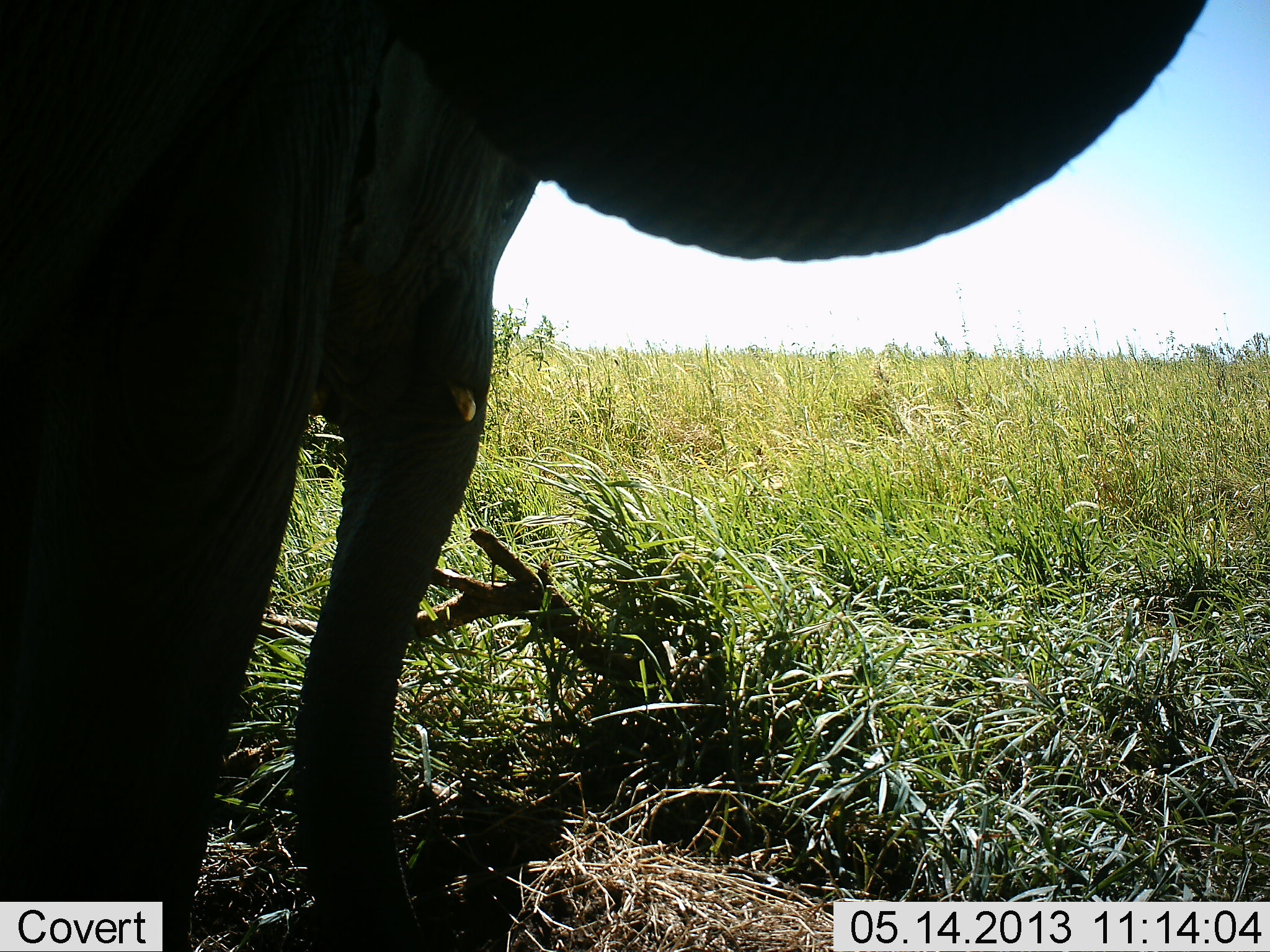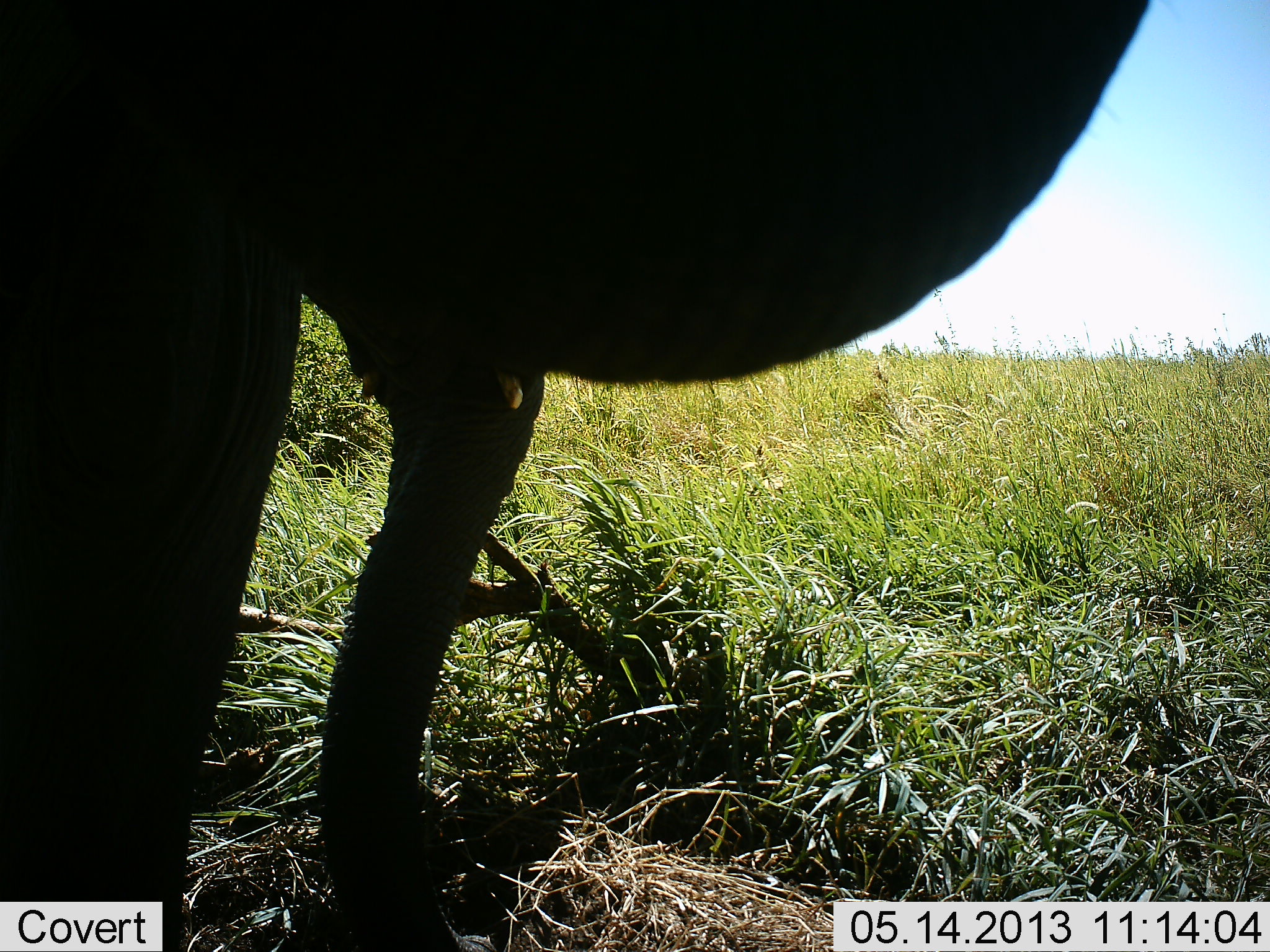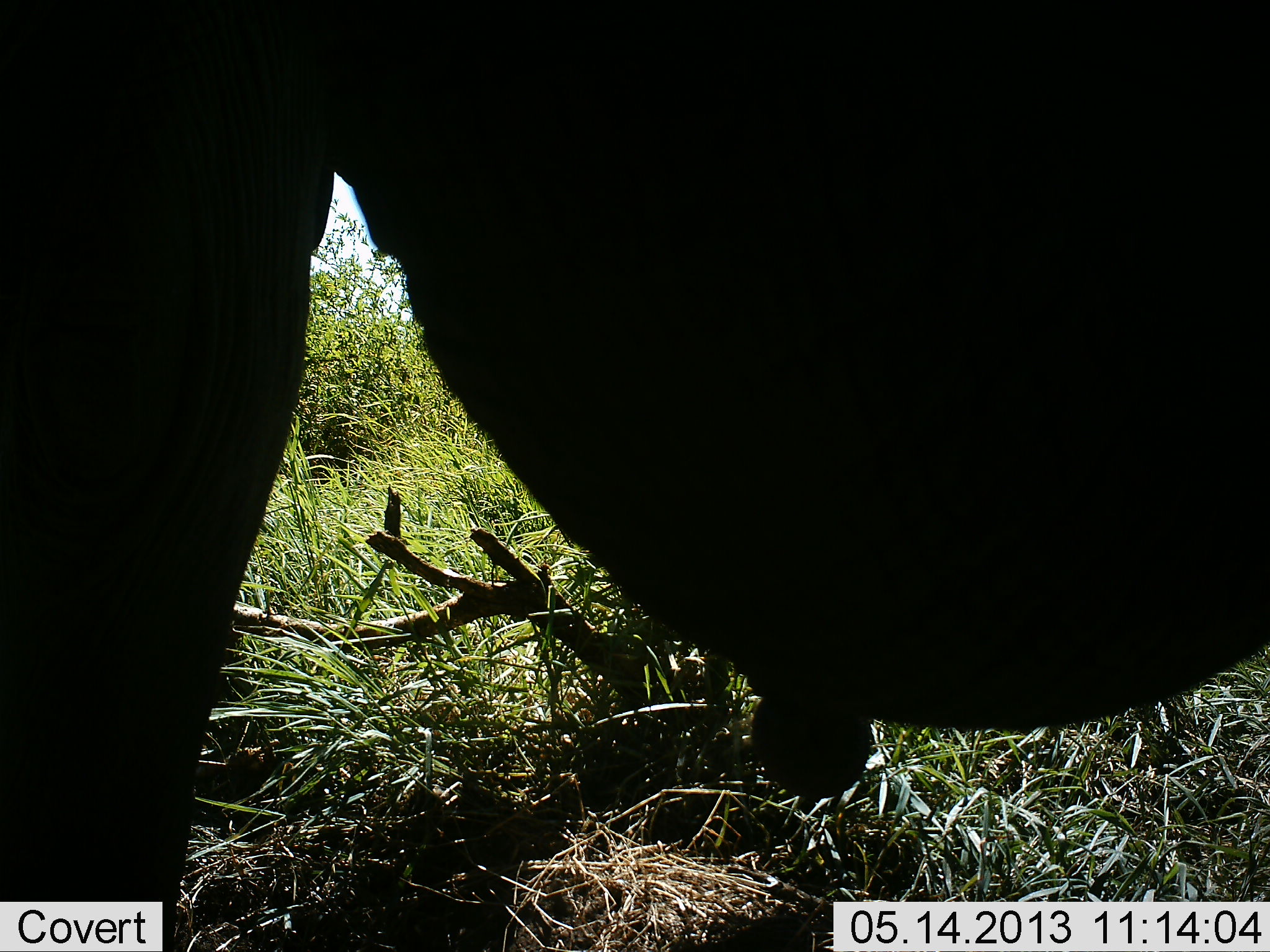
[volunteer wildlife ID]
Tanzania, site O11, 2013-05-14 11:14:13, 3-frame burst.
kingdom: Animalia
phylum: Chordata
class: Mammalia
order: Proboscidea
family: Elephantidae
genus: Loxodonta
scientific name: Loxodonta africana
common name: african bush elephant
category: elephant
Elephant (african bush elephant) (Loxodonta africana), count 1. Behavior (volunteer vote fractions): standing 71%, resting 0%, moving 10%, interacting 0%. Young present (vote fraction): 14%. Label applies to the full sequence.